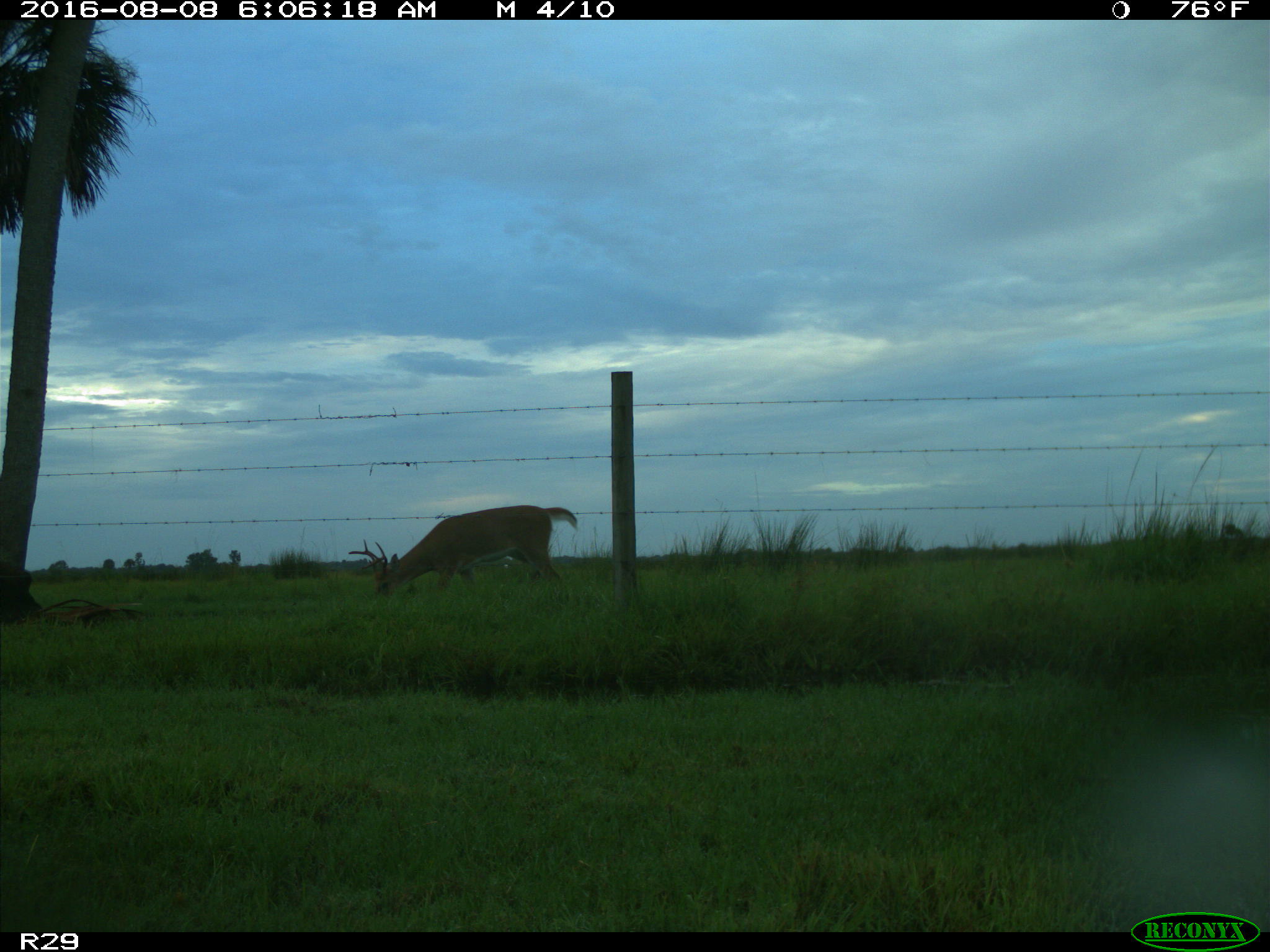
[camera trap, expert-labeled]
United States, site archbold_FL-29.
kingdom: Animalia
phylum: Chordata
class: Mammalia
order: Artiodactyla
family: Cervidae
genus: Odocoileus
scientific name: Odocoileus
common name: deer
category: unidentified deer